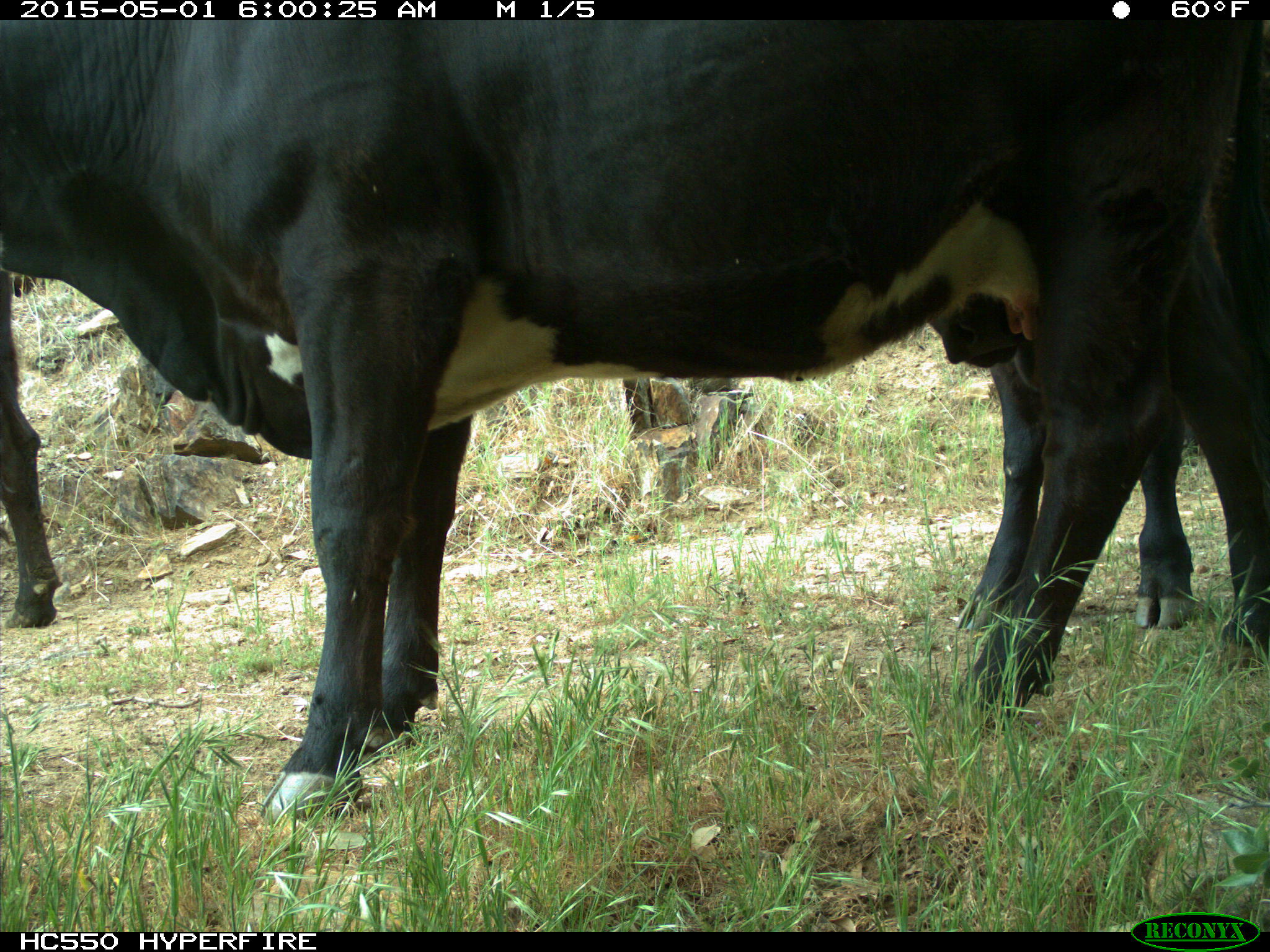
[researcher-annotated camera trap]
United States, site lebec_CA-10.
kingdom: Animalia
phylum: Chordata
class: Mammalia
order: Artiodactyla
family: Bovidae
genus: Bos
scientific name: Bos taurus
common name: domestic cow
Bos taurus (domestic cow).